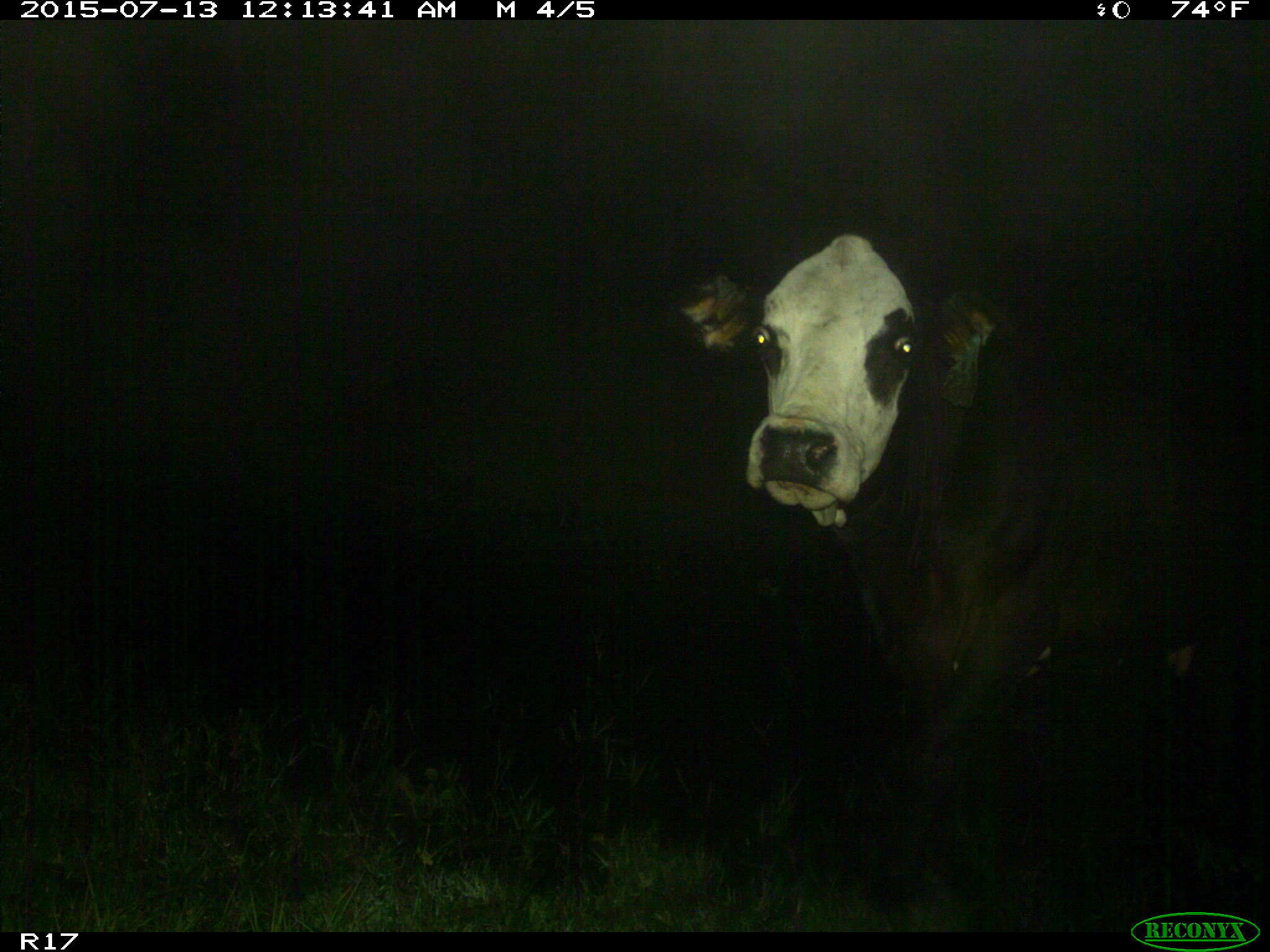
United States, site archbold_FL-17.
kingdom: Animalia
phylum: Chordata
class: Mammalia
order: Artiodactyla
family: Bovidae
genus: Bos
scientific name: Bos taurus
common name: domestic cow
Bos taurus (domestic cow).